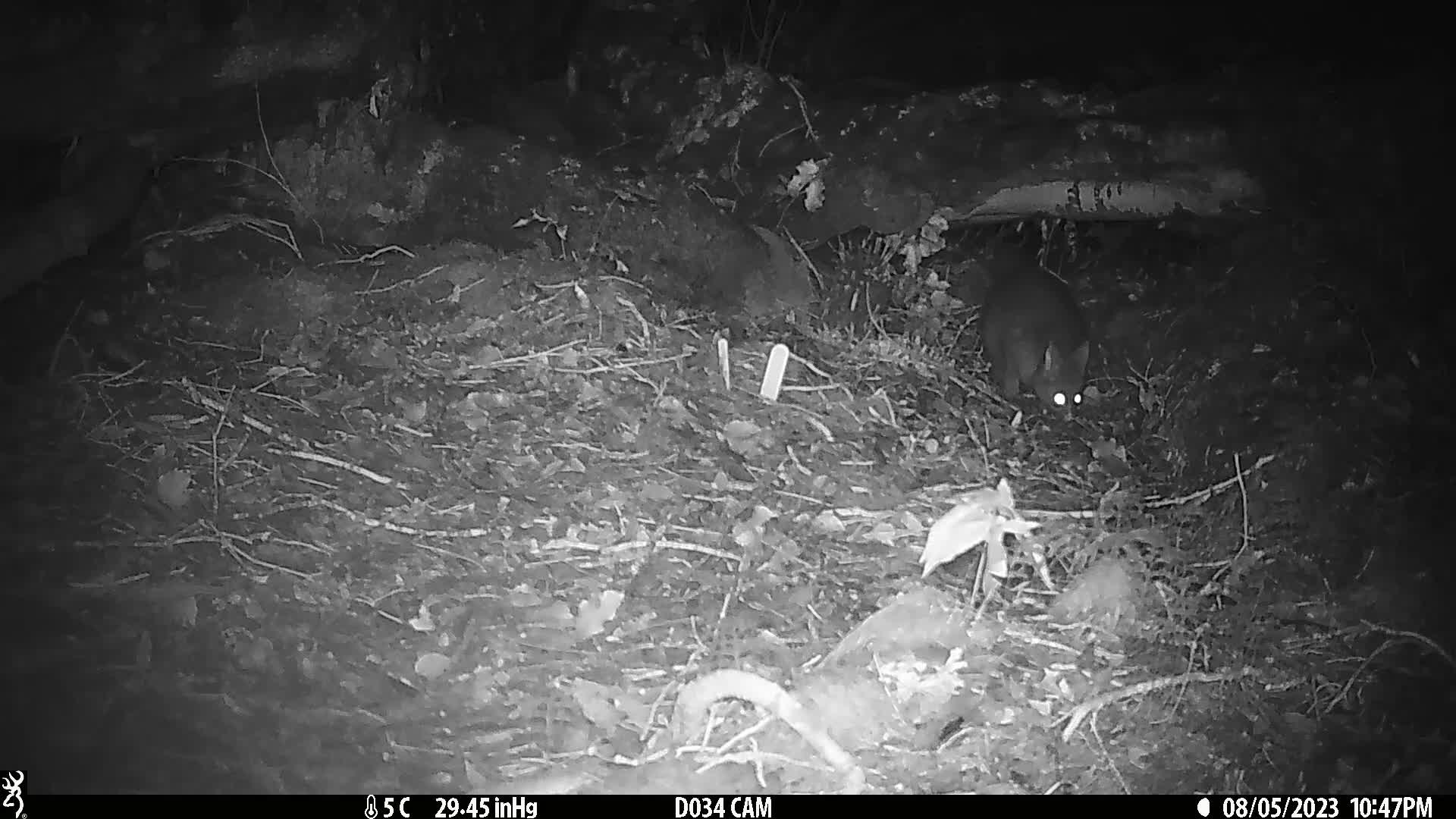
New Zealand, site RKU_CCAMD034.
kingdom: Animalia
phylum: Chordata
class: Mammalia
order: Diprotodontia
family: Phalangeridae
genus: Trichosurus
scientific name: Trichosurus vulpecula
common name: common brushtail possum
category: possum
Possum (common brushtail possum) (Trichosurus vulpecula).